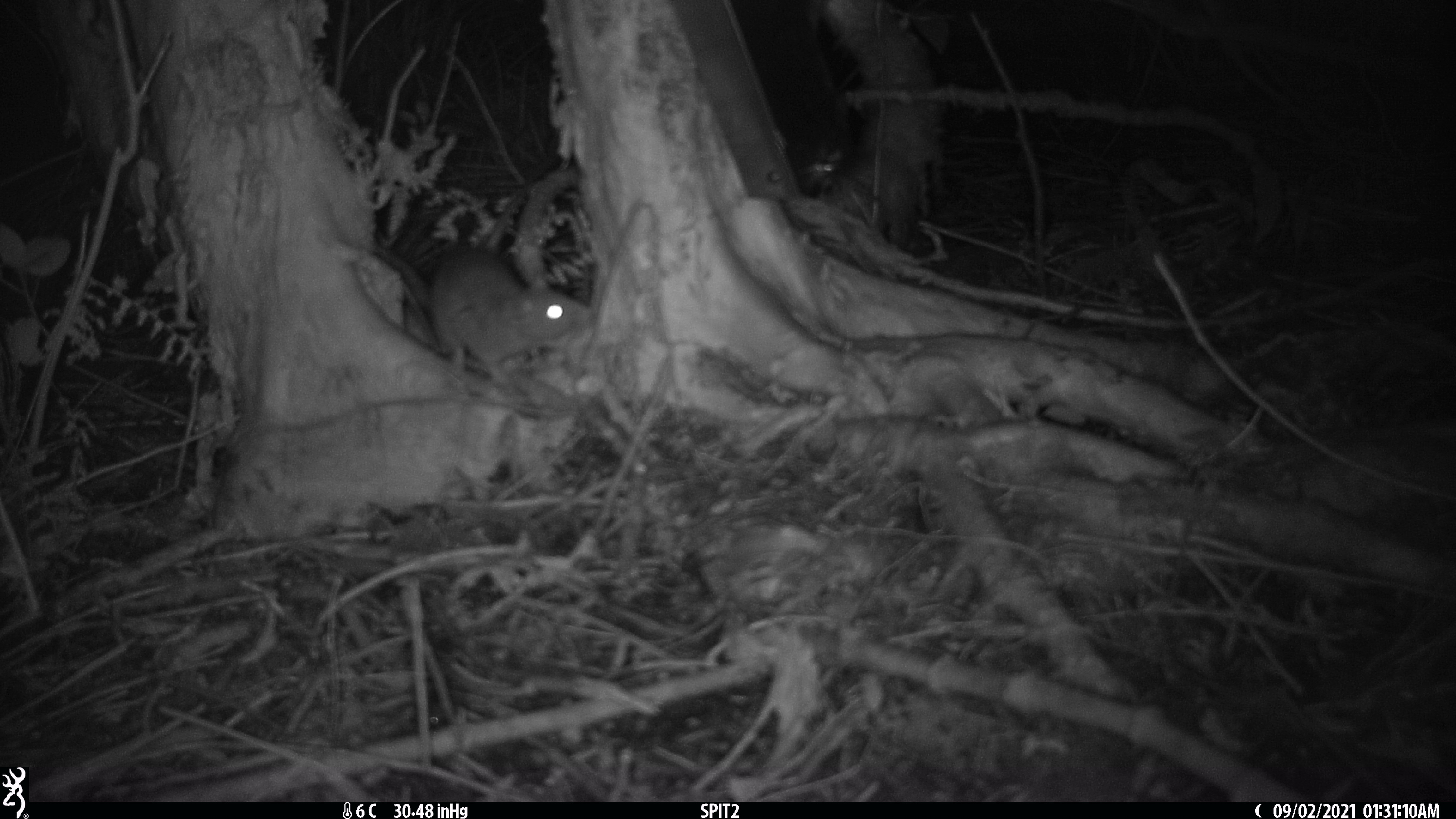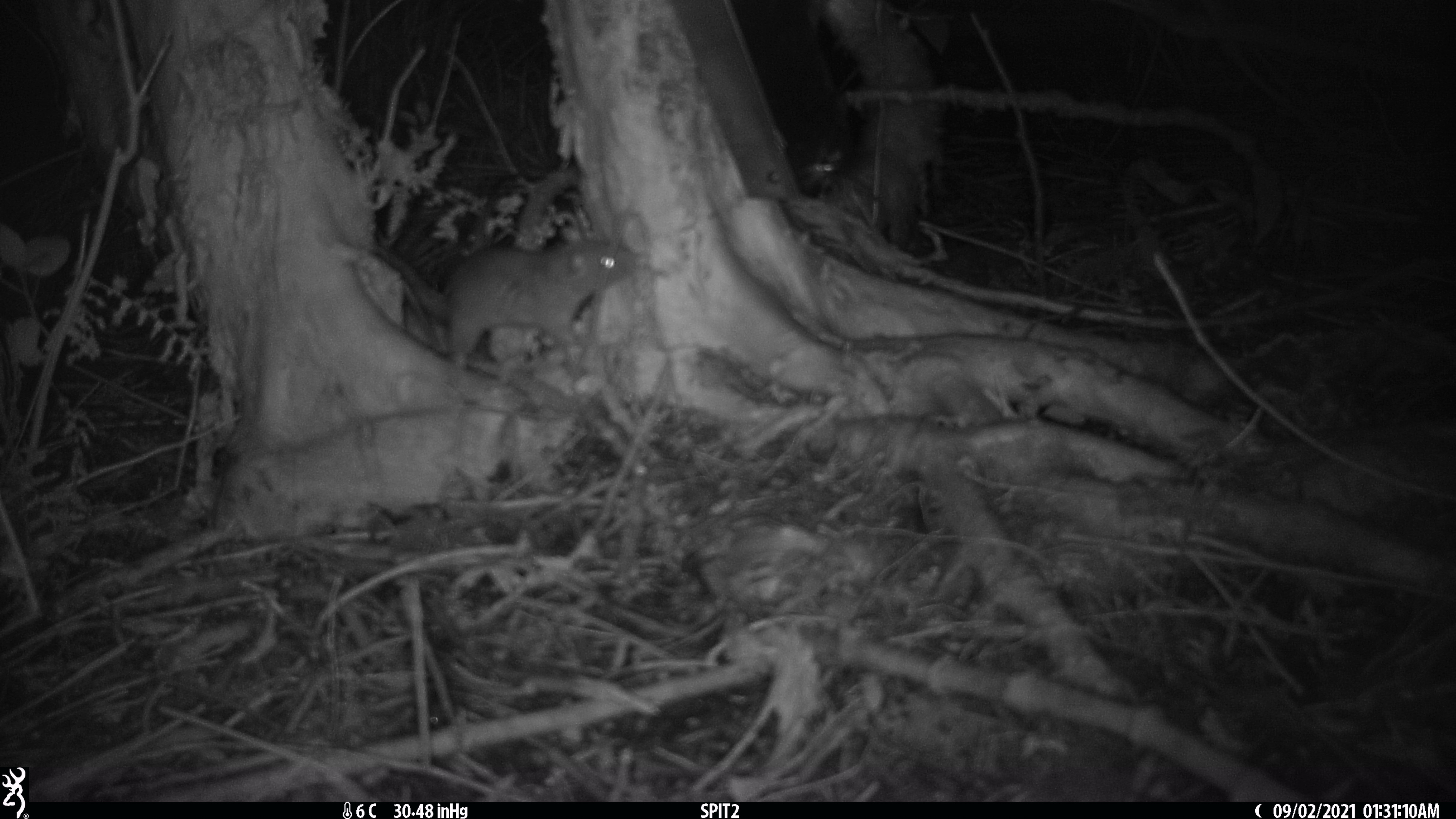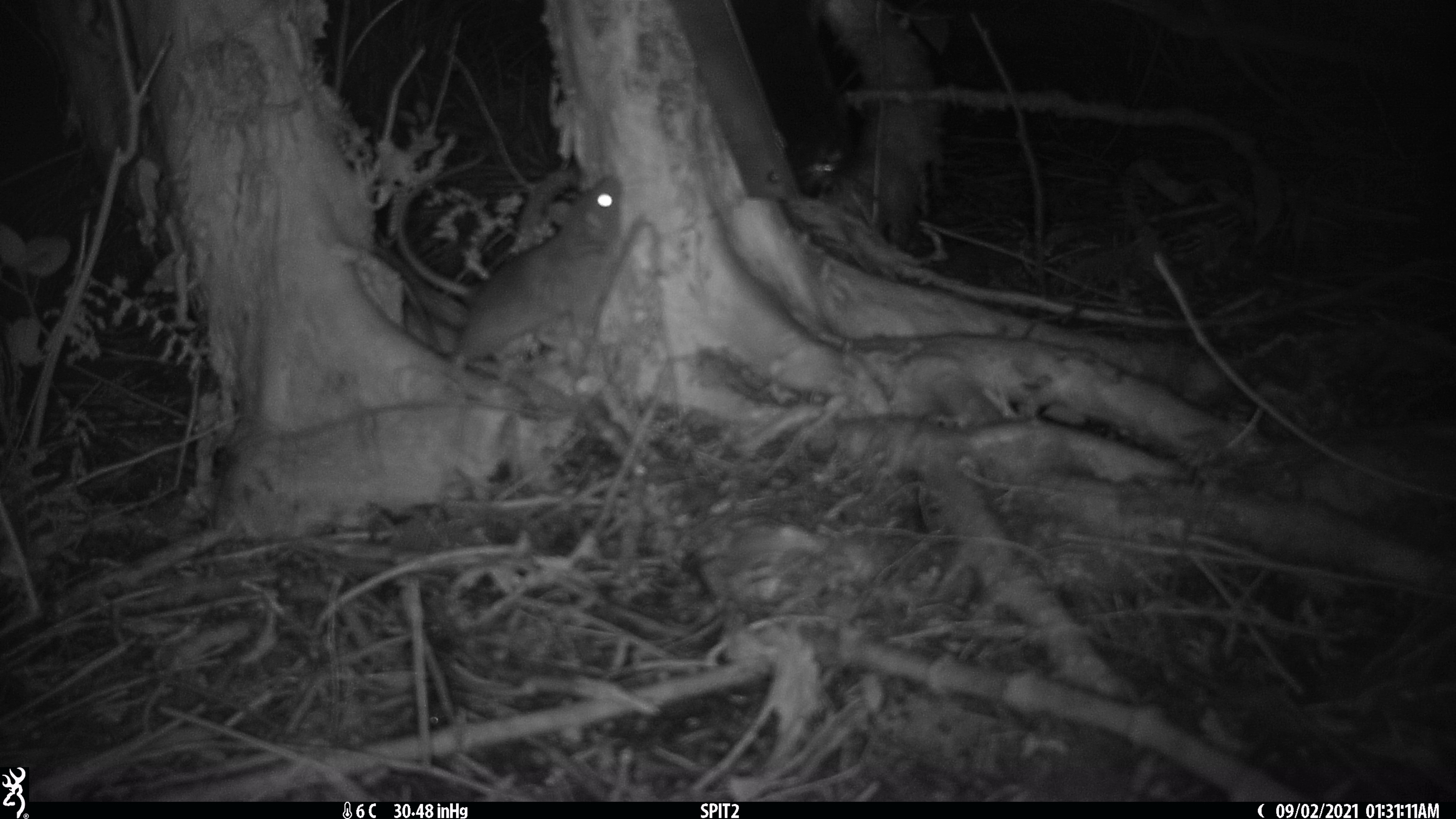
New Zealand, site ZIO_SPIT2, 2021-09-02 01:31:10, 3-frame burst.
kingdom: Animalia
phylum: Chordata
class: Mammalia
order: Rodentia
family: Muridae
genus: Rattus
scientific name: Rattus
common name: rat